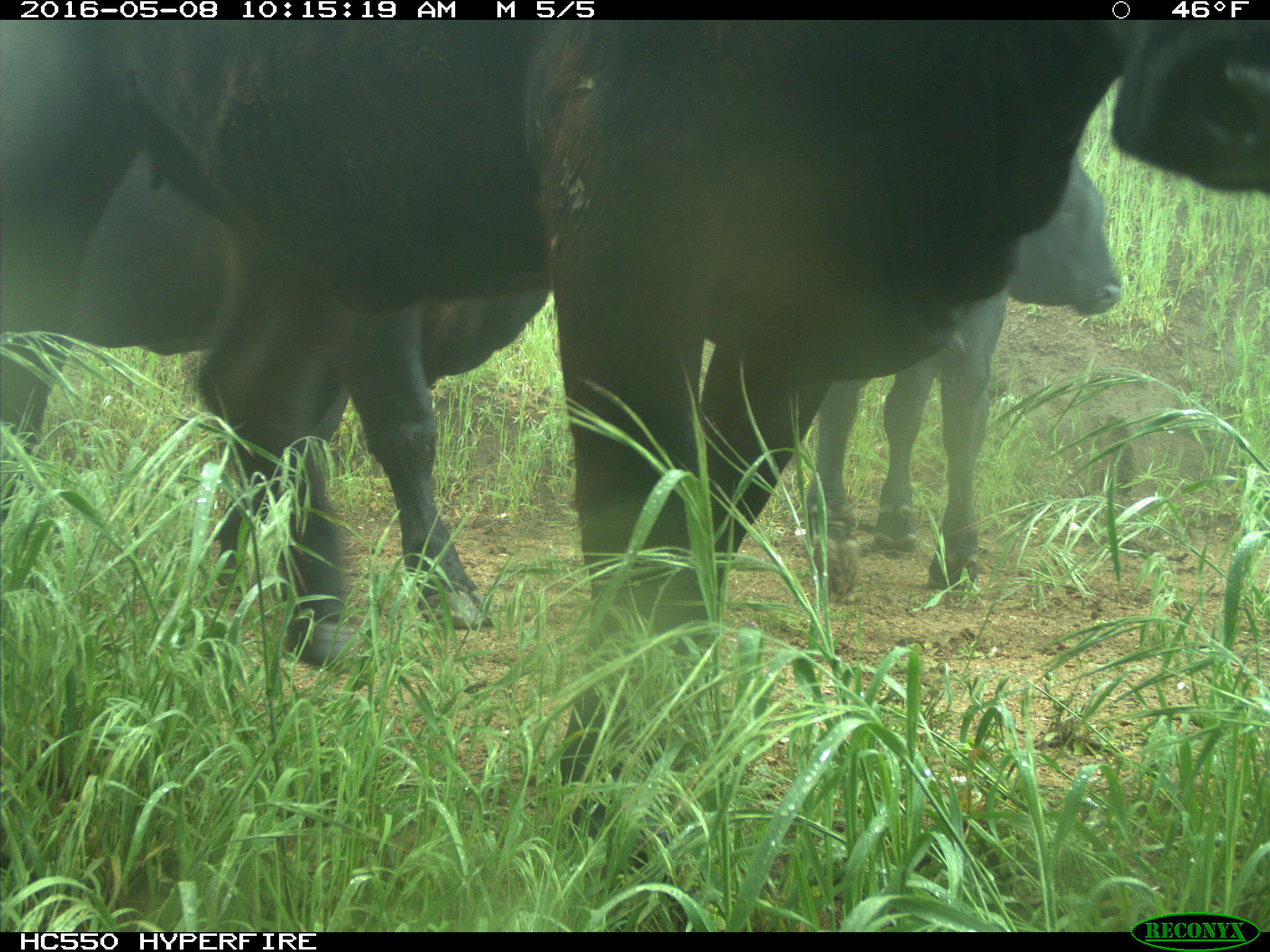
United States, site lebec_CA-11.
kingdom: Animalia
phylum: Chordata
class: Mammalia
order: Artiodactyla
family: Bovidae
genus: Bos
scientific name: Bos taurus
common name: domestic cow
Bos taurus (domestic cow).